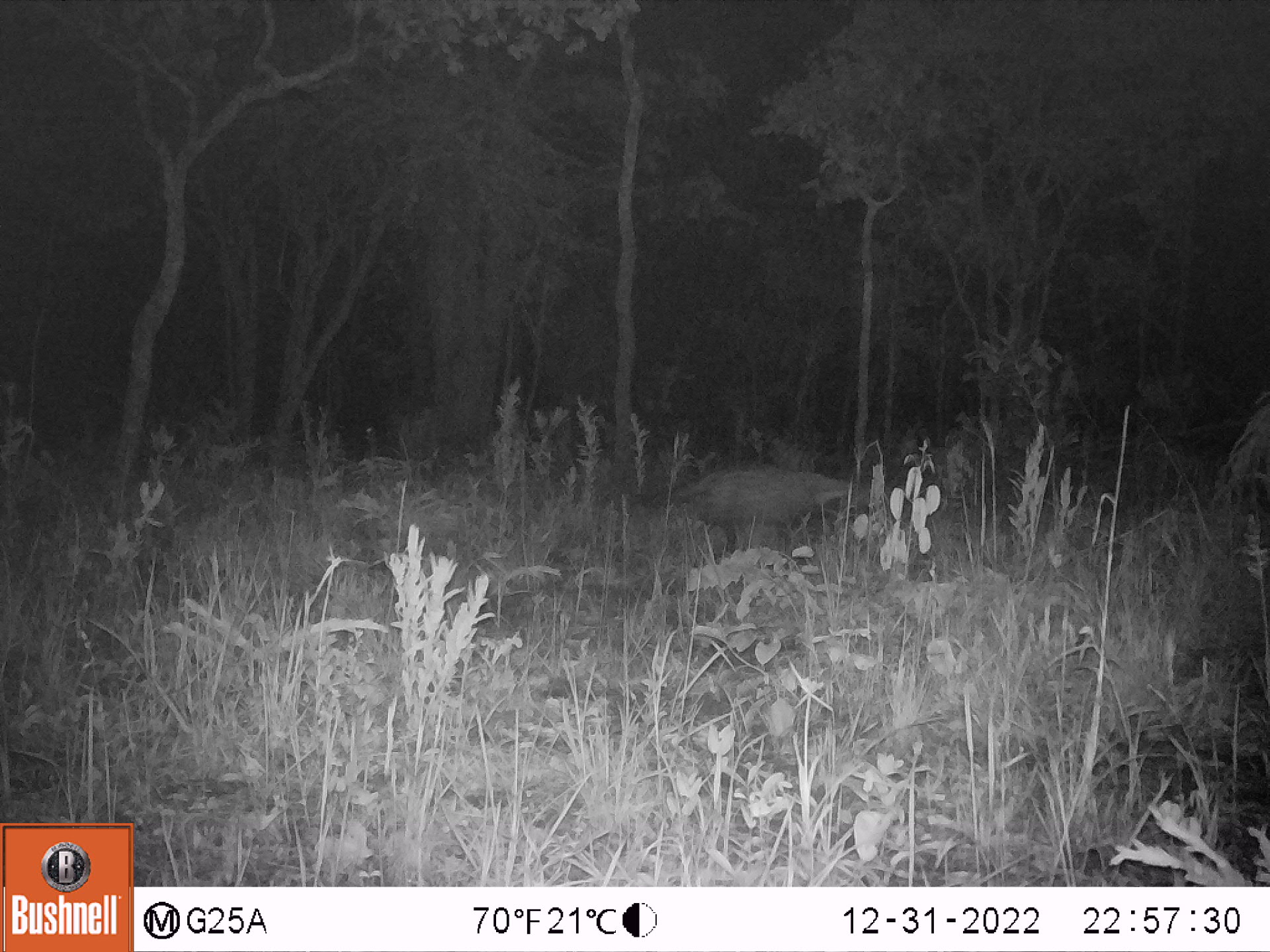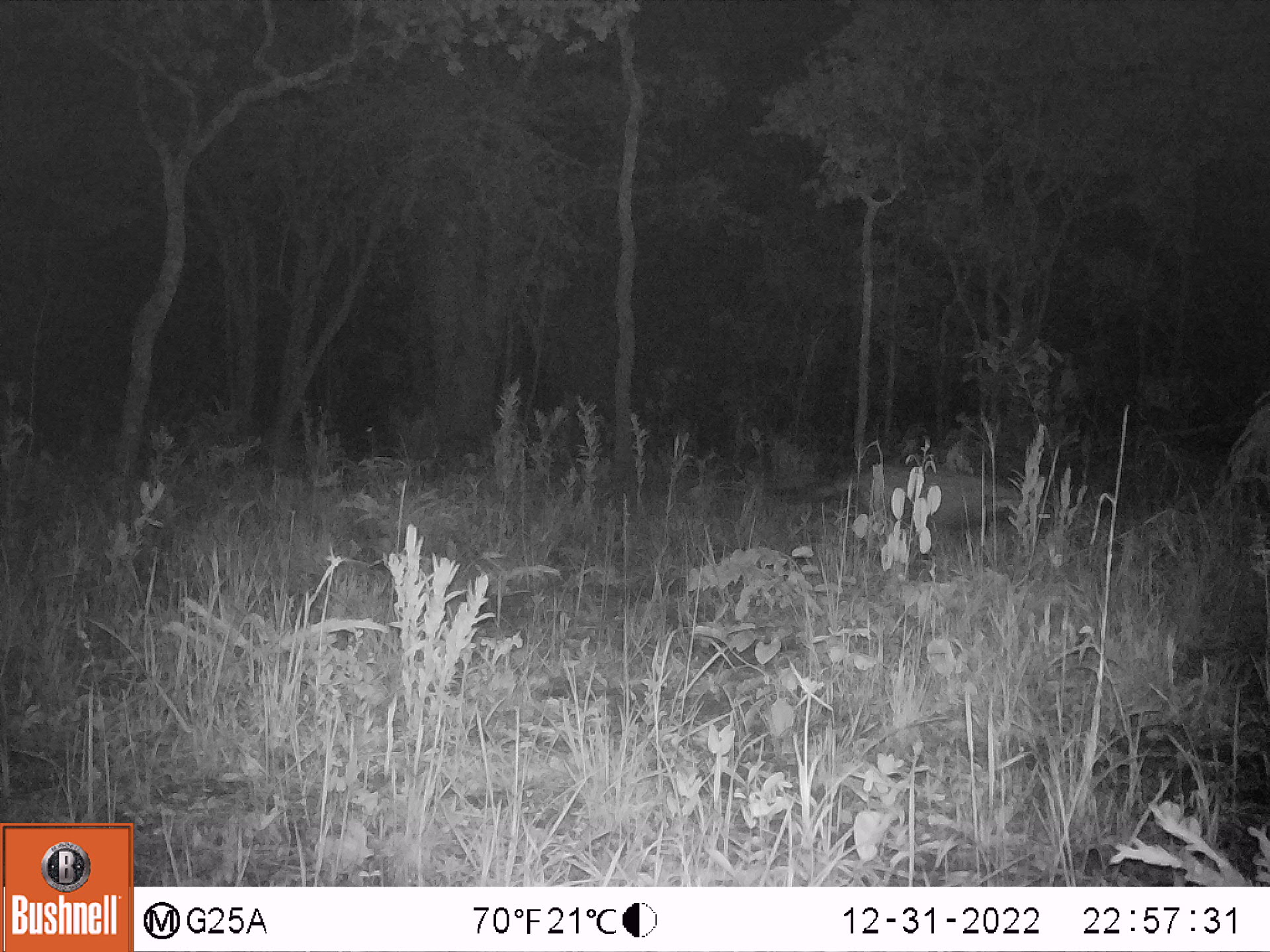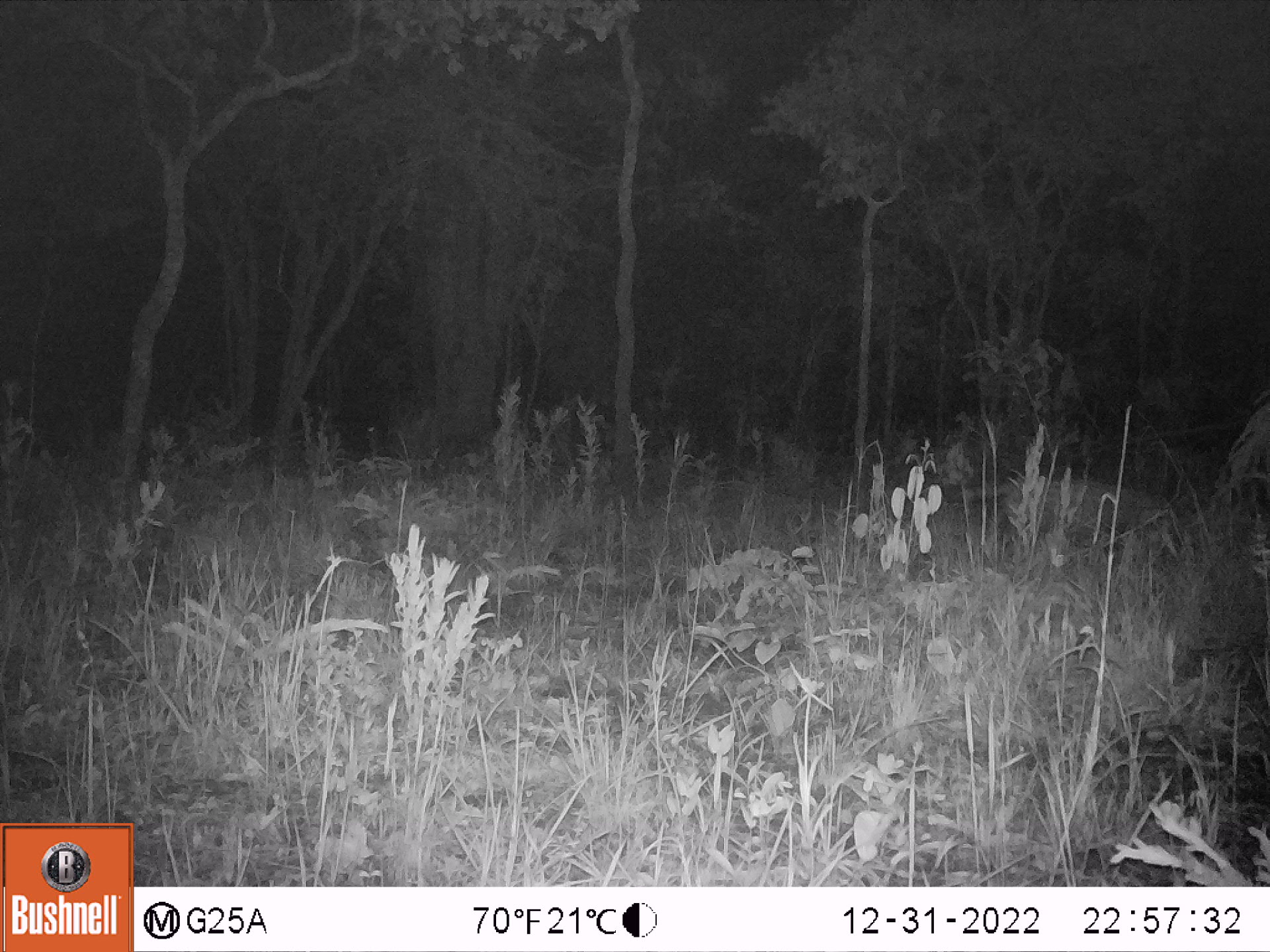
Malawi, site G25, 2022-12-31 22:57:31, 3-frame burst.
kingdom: Animalia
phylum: Chordata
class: Mammalia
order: Carnivora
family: Viverridae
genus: Civettictis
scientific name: Civettictis civetta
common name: african civet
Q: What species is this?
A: African civet (Civettictis civetta).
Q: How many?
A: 1.